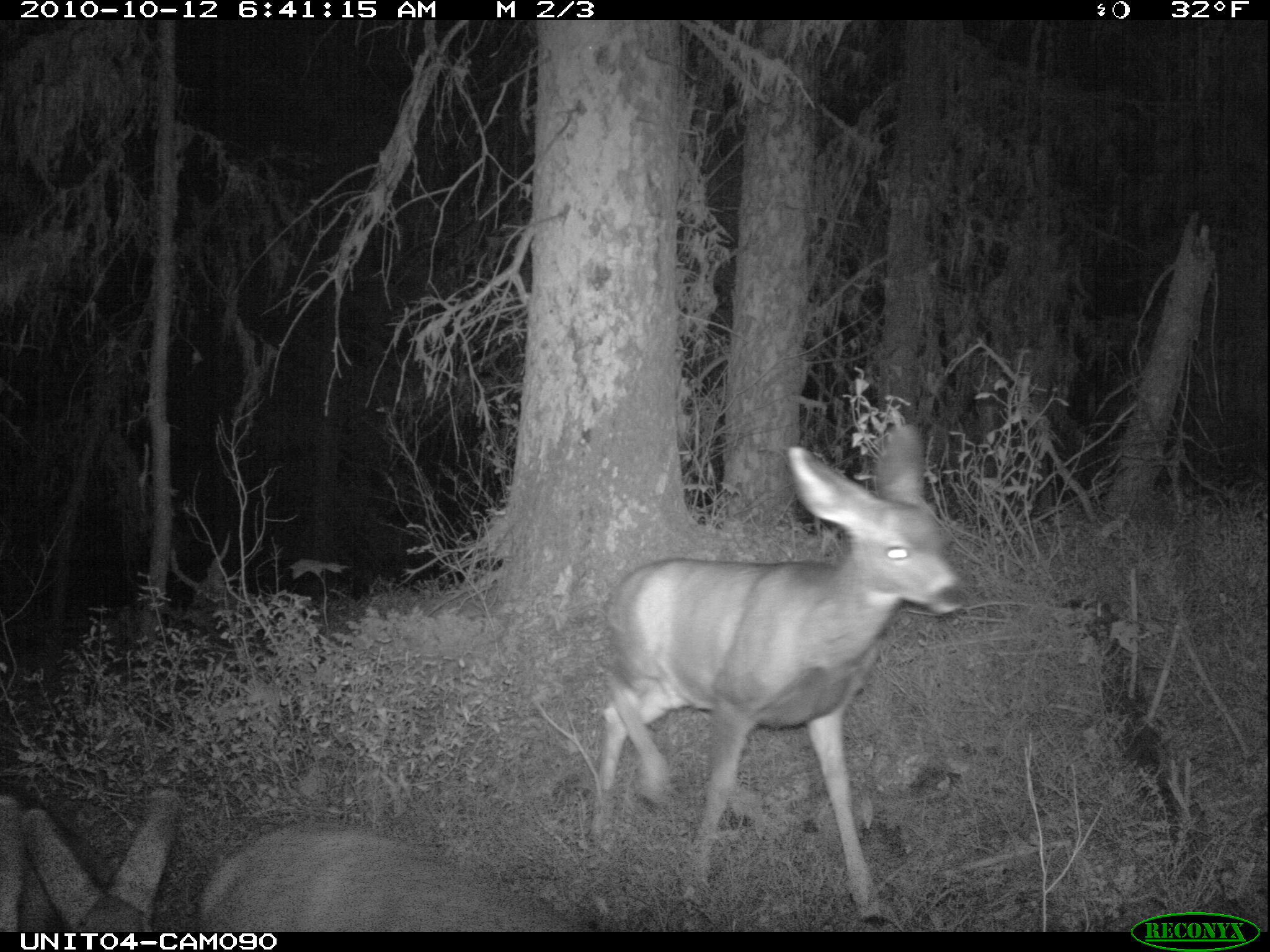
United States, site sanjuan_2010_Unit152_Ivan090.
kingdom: Animalia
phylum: Chordata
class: Mammalia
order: Artiodactyla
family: Cervidae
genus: Odocoileus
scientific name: Odocoileus hemionus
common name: mule deer